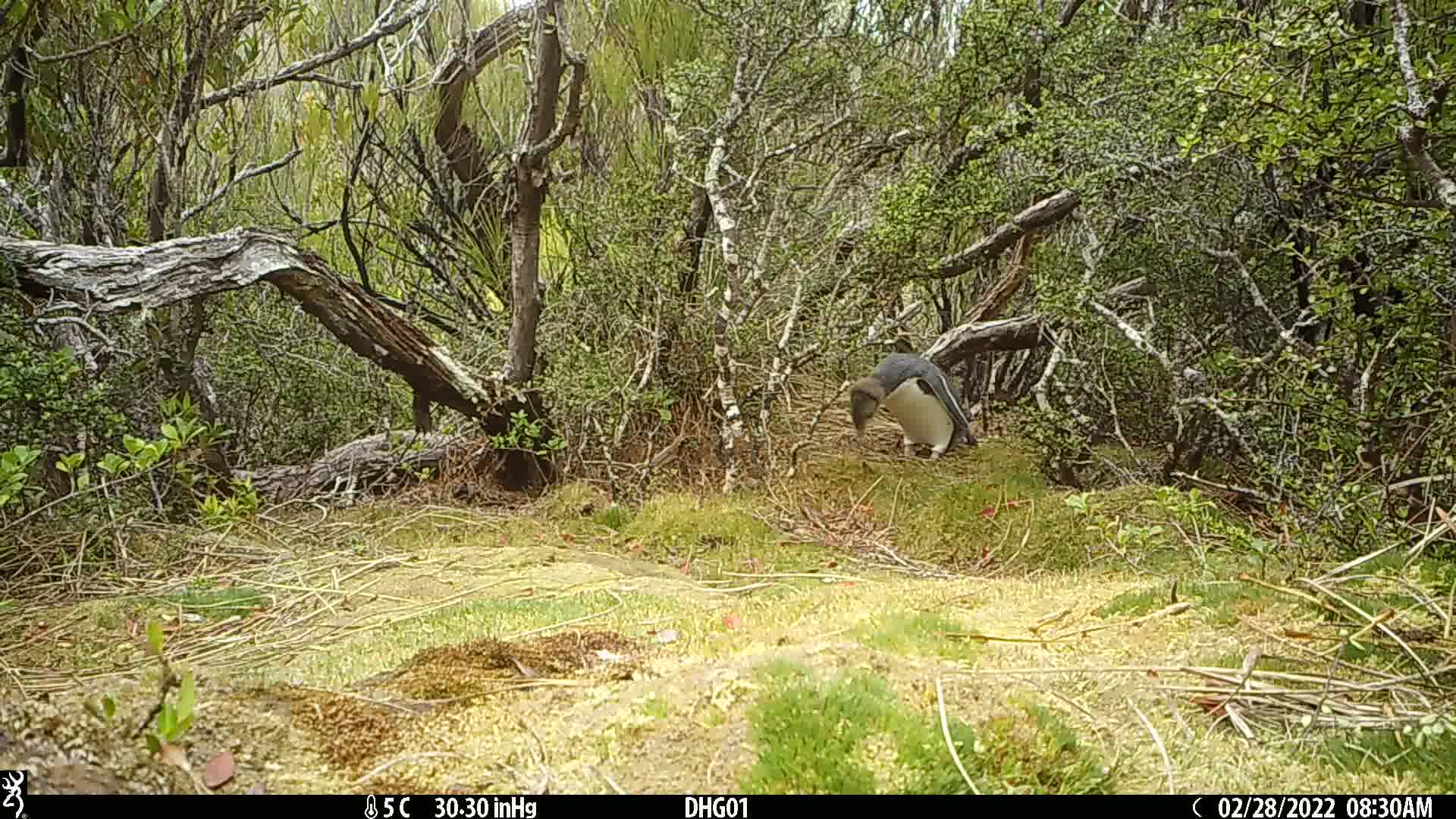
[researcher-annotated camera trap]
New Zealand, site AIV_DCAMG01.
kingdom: Animalia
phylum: Chordata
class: Aves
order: Sphenisciformes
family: Spheniscidae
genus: Megadyptes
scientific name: Megadyptes antipodes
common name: yellow-eyed penguin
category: yellow eyed penguin